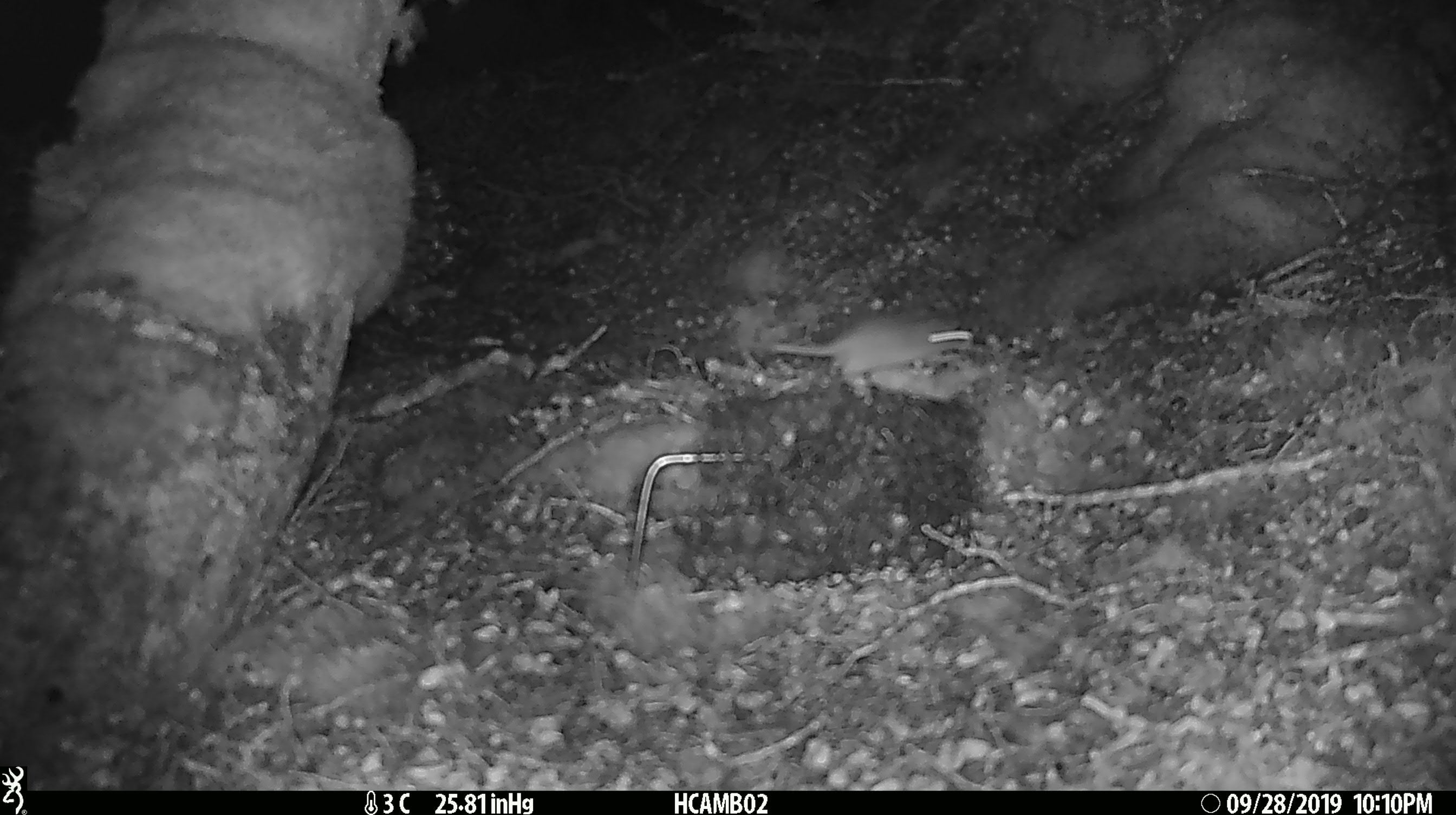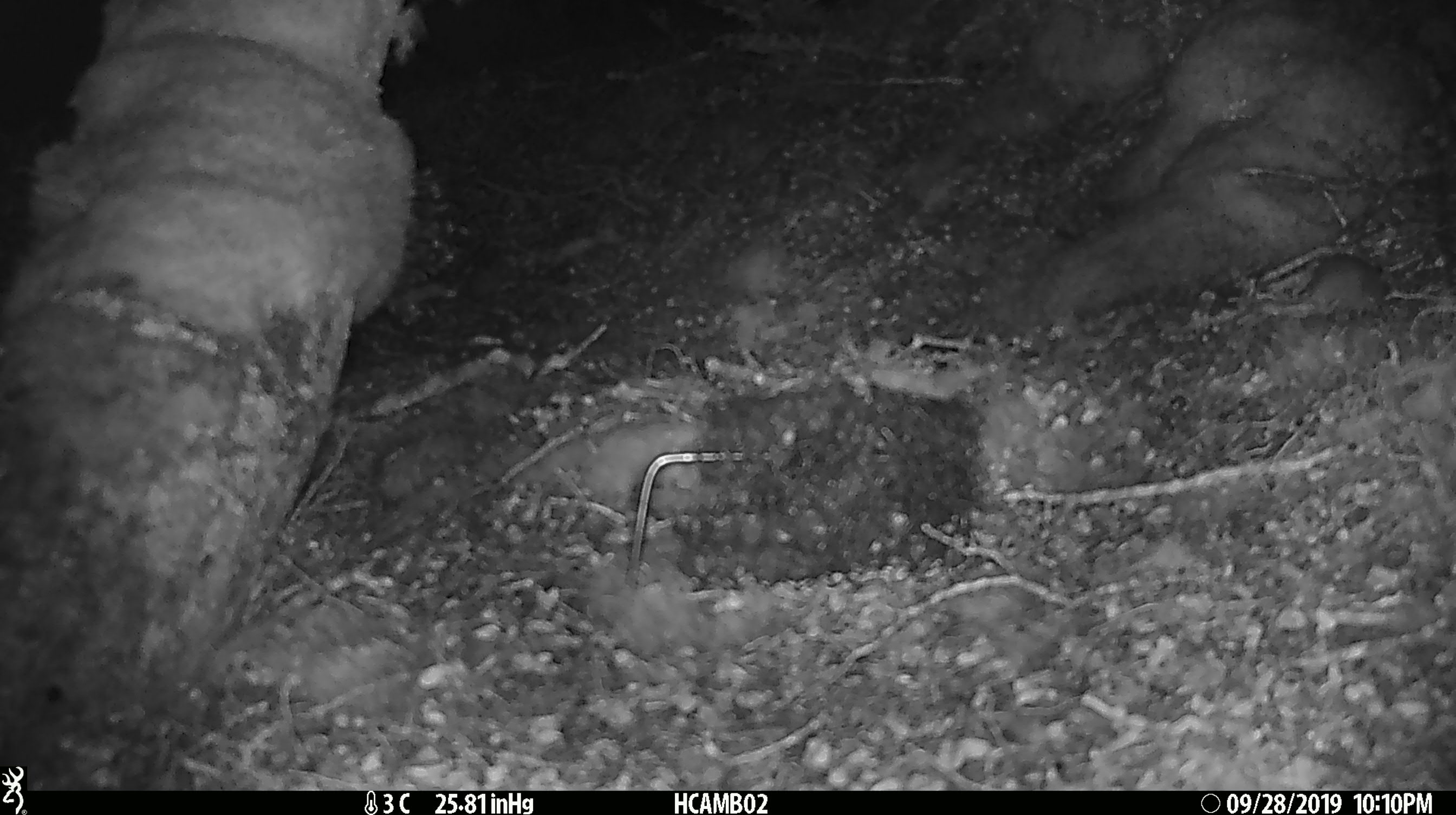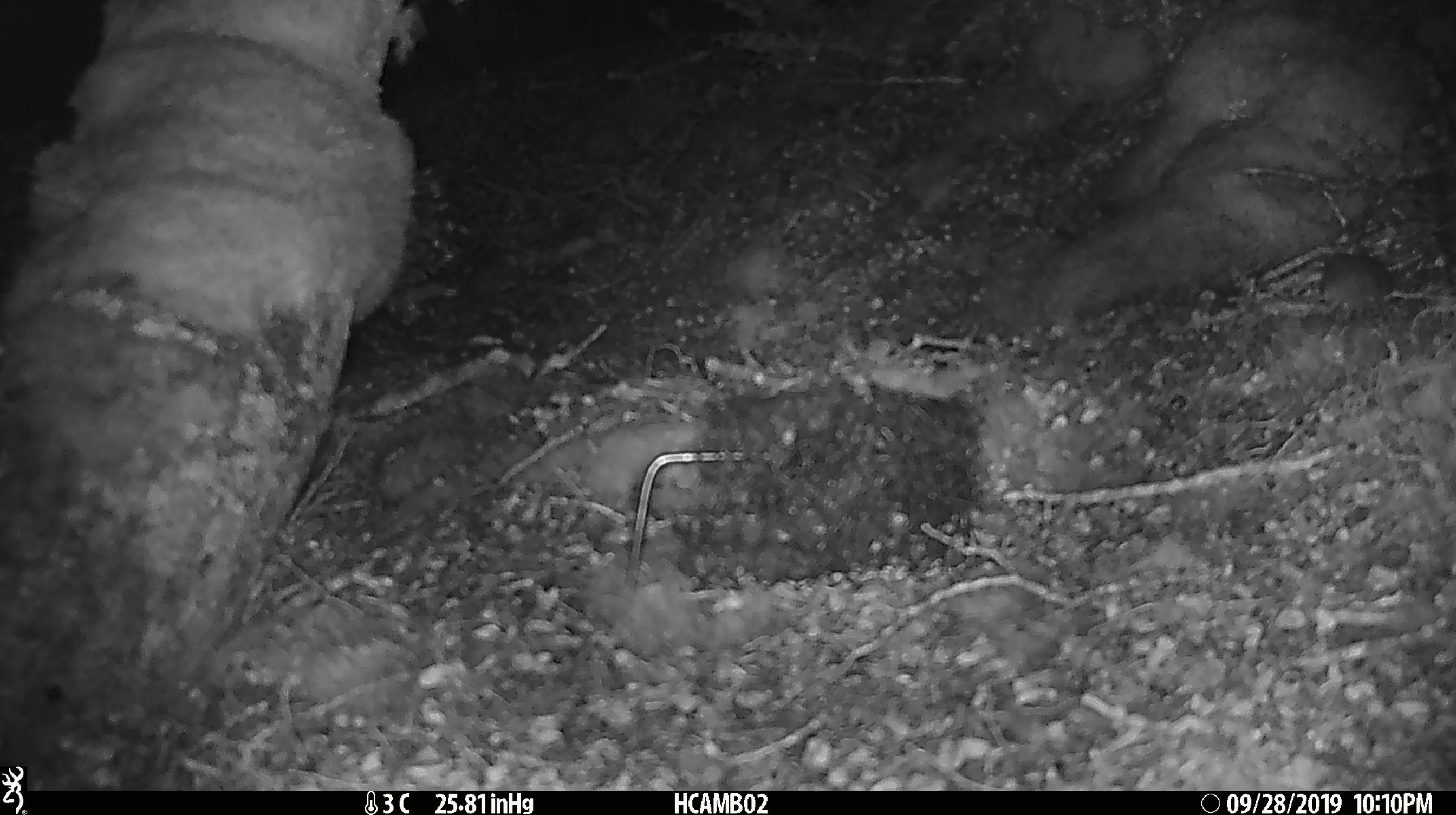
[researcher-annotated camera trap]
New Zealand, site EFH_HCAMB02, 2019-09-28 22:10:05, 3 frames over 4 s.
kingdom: Animalia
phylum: Chordata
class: Mammalia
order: Rodentia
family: Muridae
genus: Mus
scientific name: Mus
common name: mouse